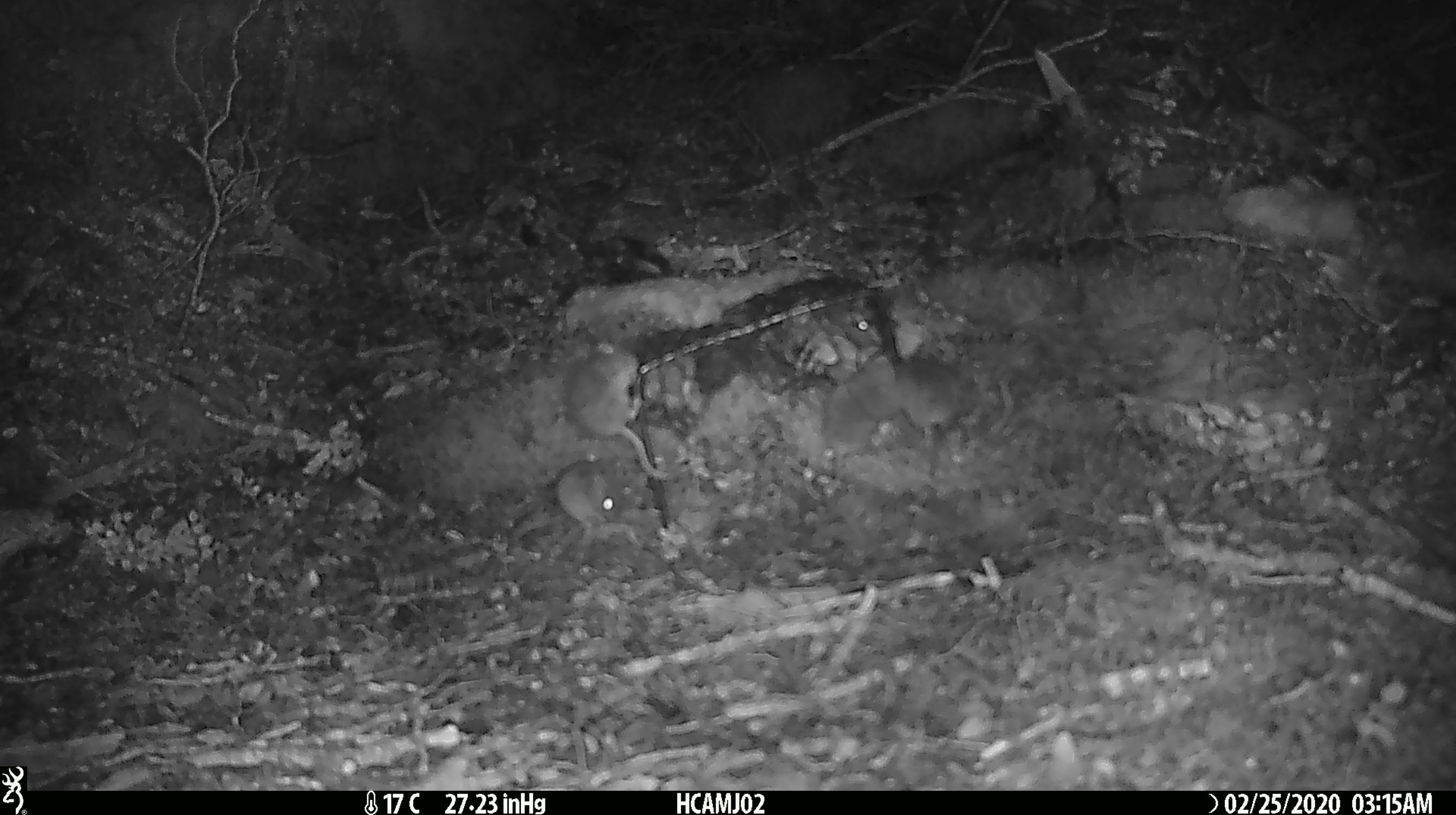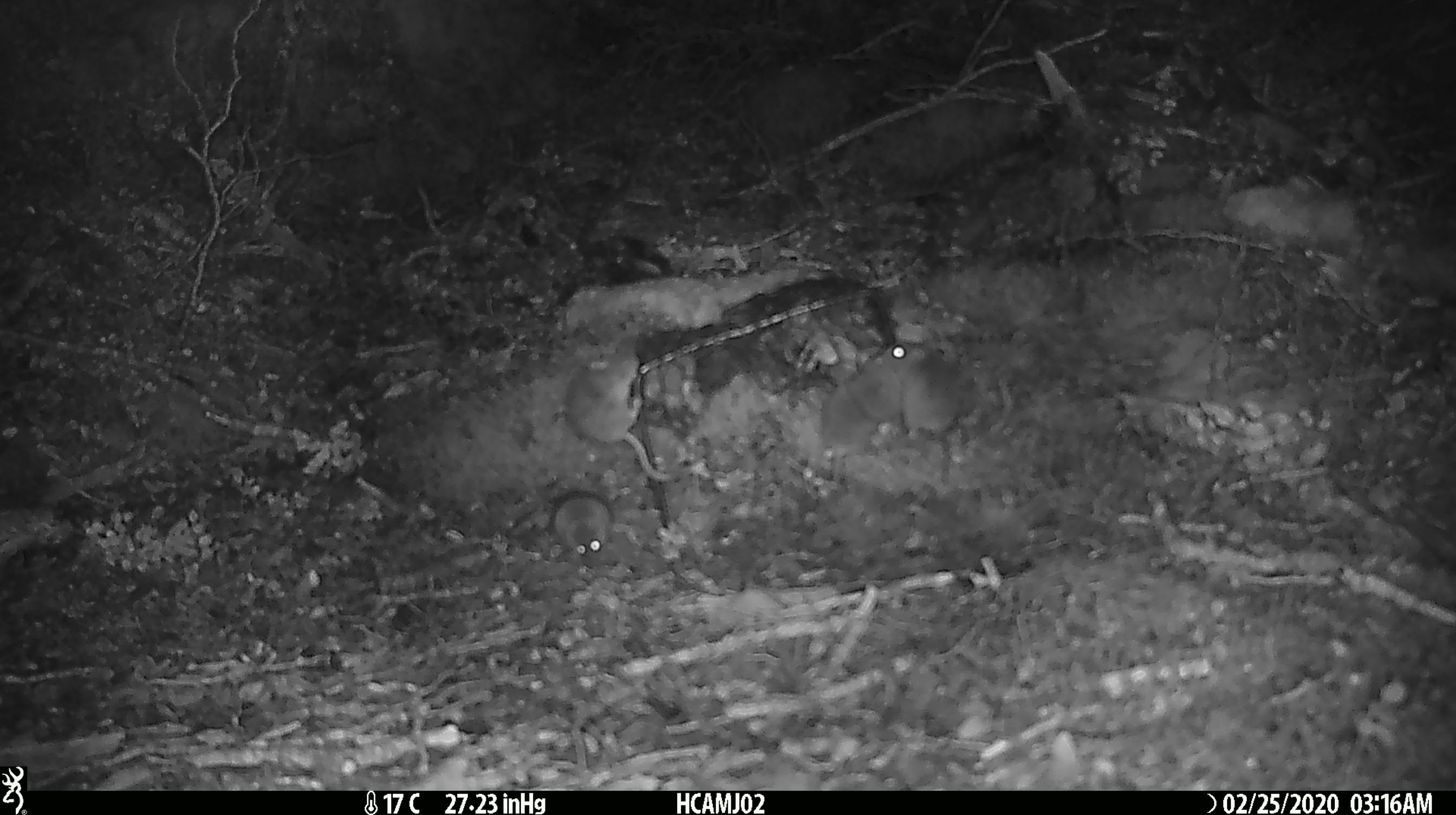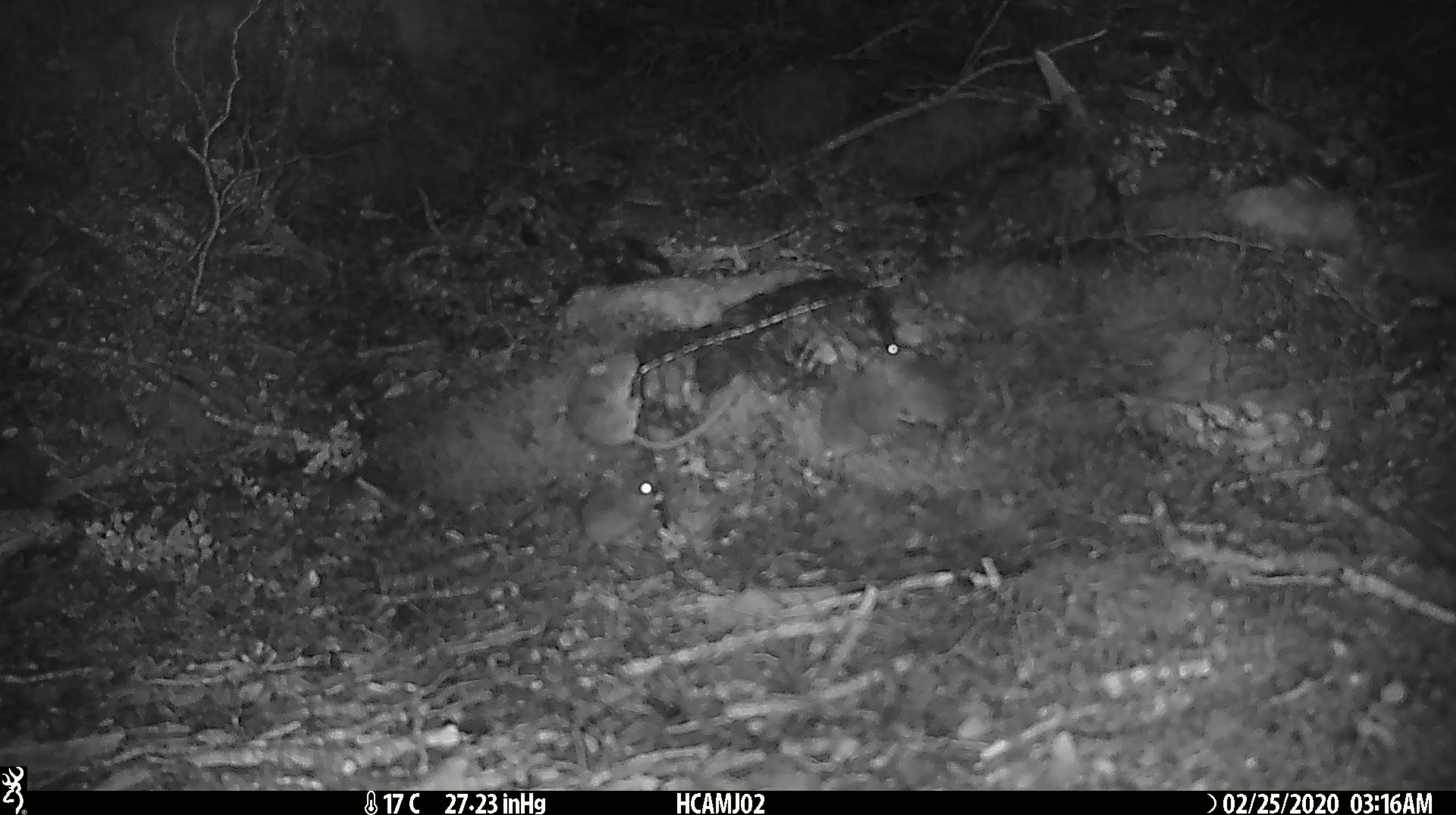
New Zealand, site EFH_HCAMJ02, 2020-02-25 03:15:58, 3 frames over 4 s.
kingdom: Animalia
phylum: Chordata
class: Mammalia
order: Rodentia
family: Muridae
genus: Mus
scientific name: Mus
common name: mouse